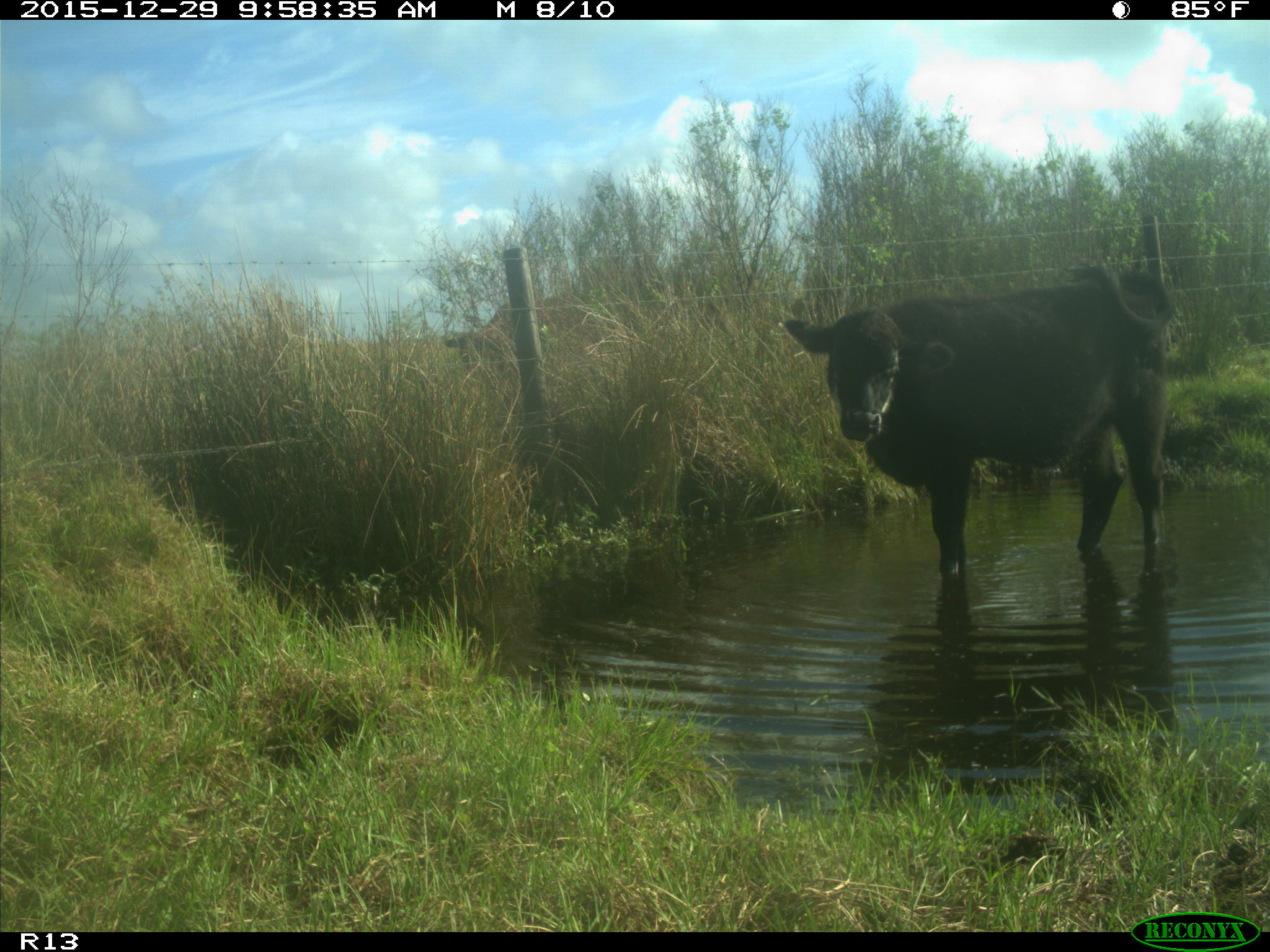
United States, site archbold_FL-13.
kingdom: Animalia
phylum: Chordata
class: Mammalia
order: Artiodactyla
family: Bovidae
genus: Bos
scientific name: Bos taurus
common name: domestic cow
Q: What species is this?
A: Bos taurus (domestic cow).